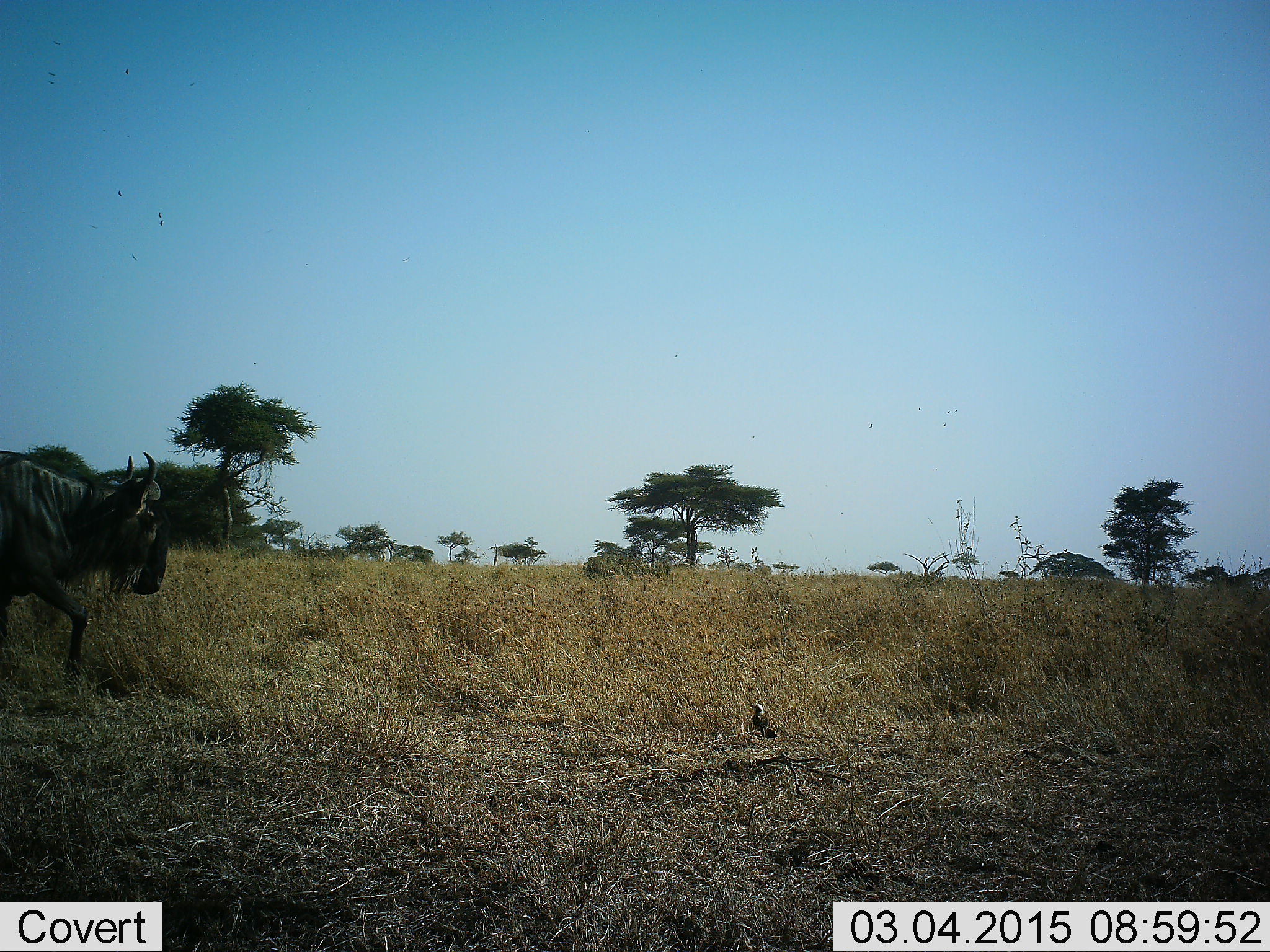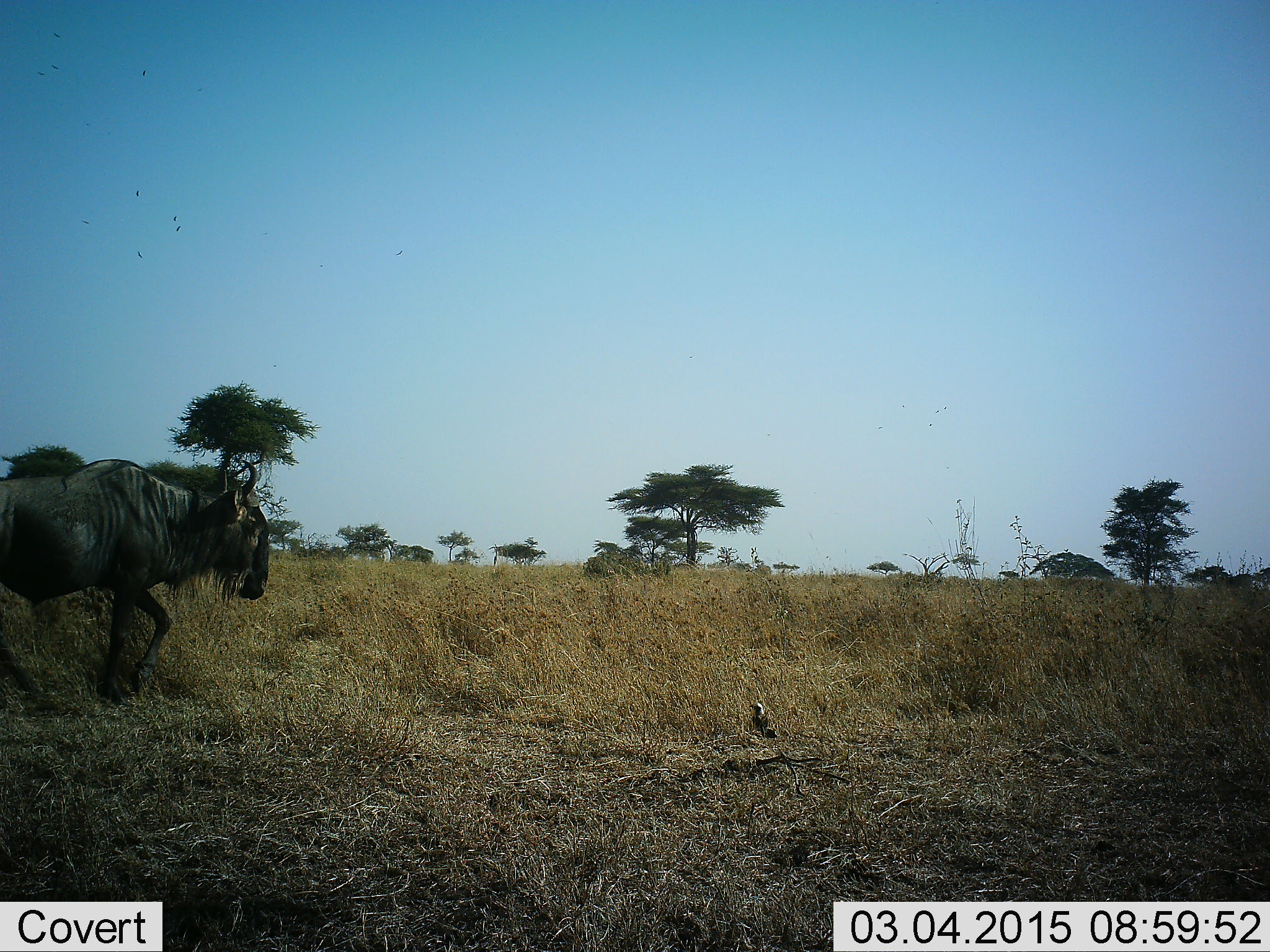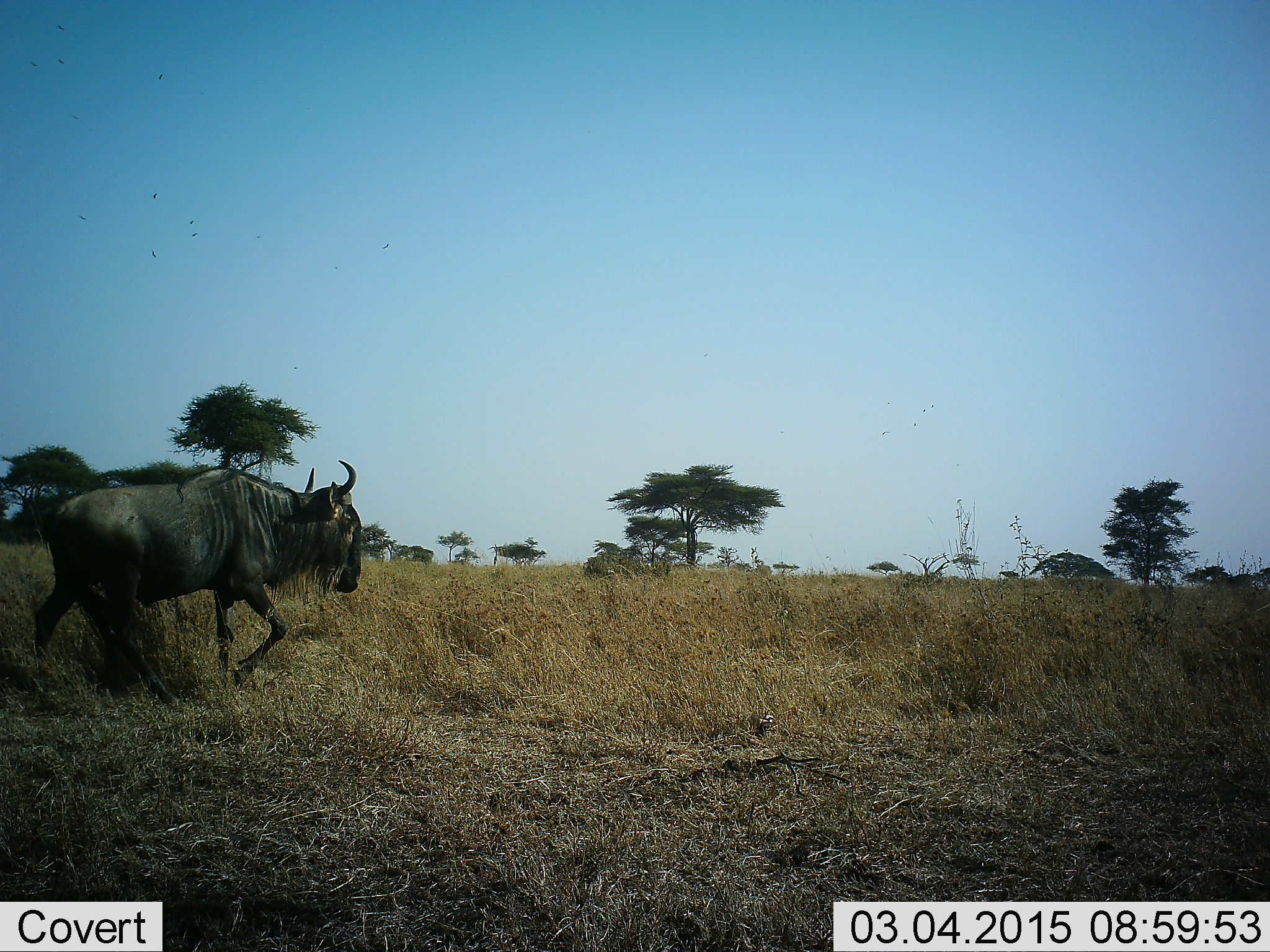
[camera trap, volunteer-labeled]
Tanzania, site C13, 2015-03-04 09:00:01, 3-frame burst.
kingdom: Animalia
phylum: Chordata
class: Aves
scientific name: Aves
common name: bird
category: otherbird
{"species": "otherbird (bird) (Aves)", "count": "1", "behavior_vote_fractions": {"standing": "70%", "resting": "0%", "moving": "20%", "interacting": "0%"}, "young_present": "0%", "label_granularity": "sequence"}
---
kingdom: Animalia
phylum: Chordata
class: Mammalia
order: Artiodactyla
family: Bovidae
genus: Connochaetes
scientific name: Connochaetes taurinus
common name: blue wildebeest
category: wildebeest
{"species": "wildebeest (blue wildebeest) (Connochaetes taurinus)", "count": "1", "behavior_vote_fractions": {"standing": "0%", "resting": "0%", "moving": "100%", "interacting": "0%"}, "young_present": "0%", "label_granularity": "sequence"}